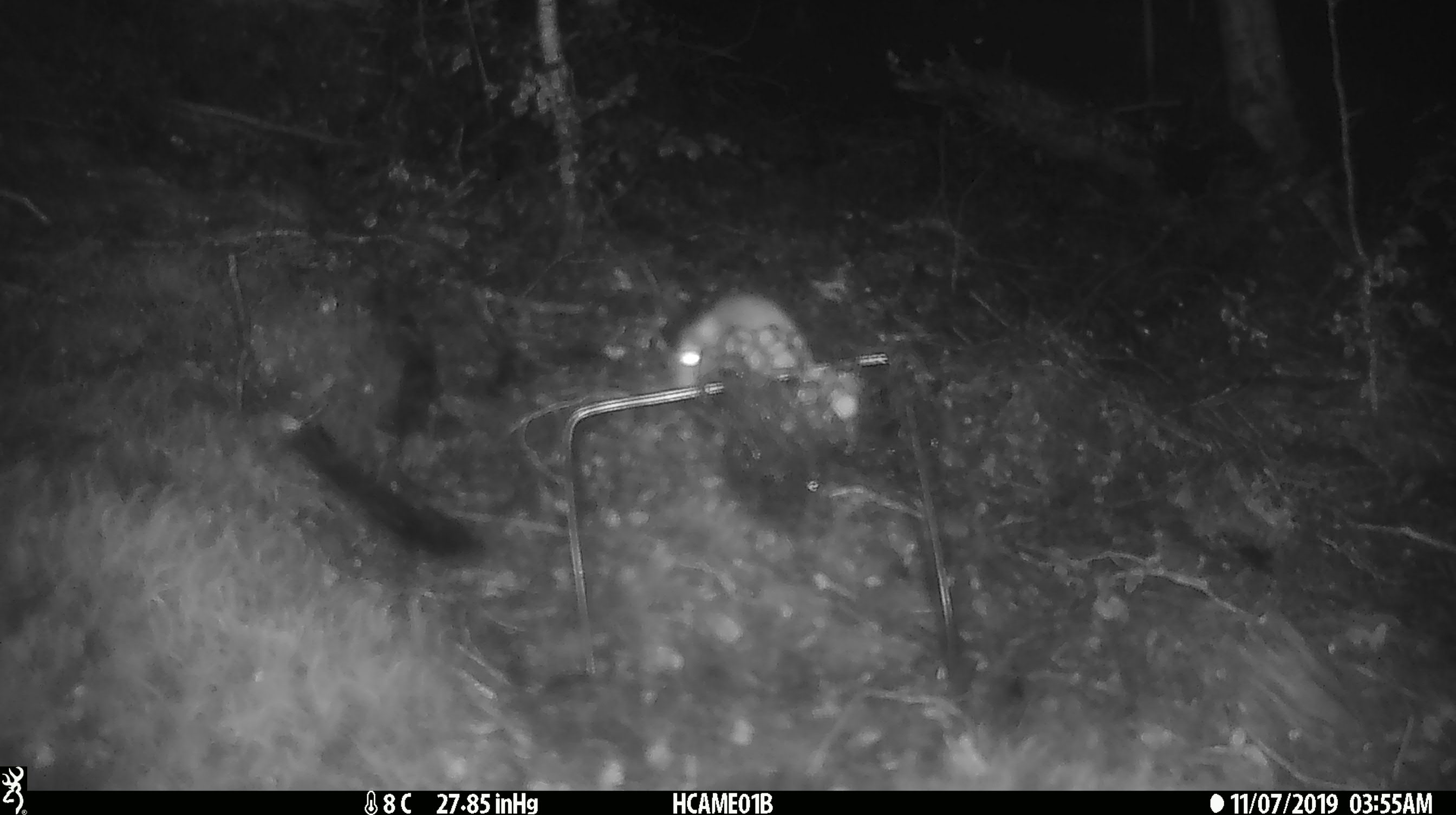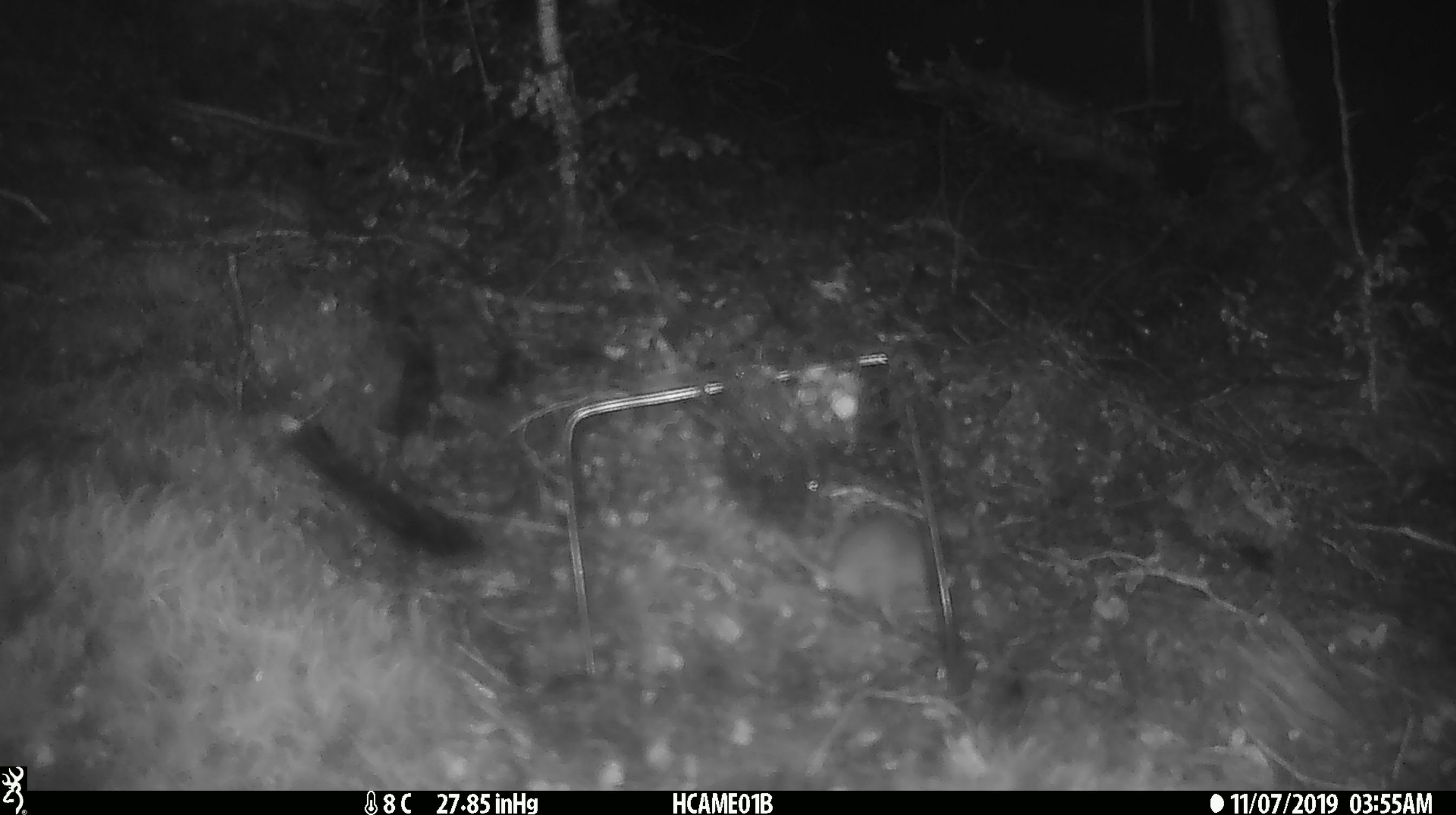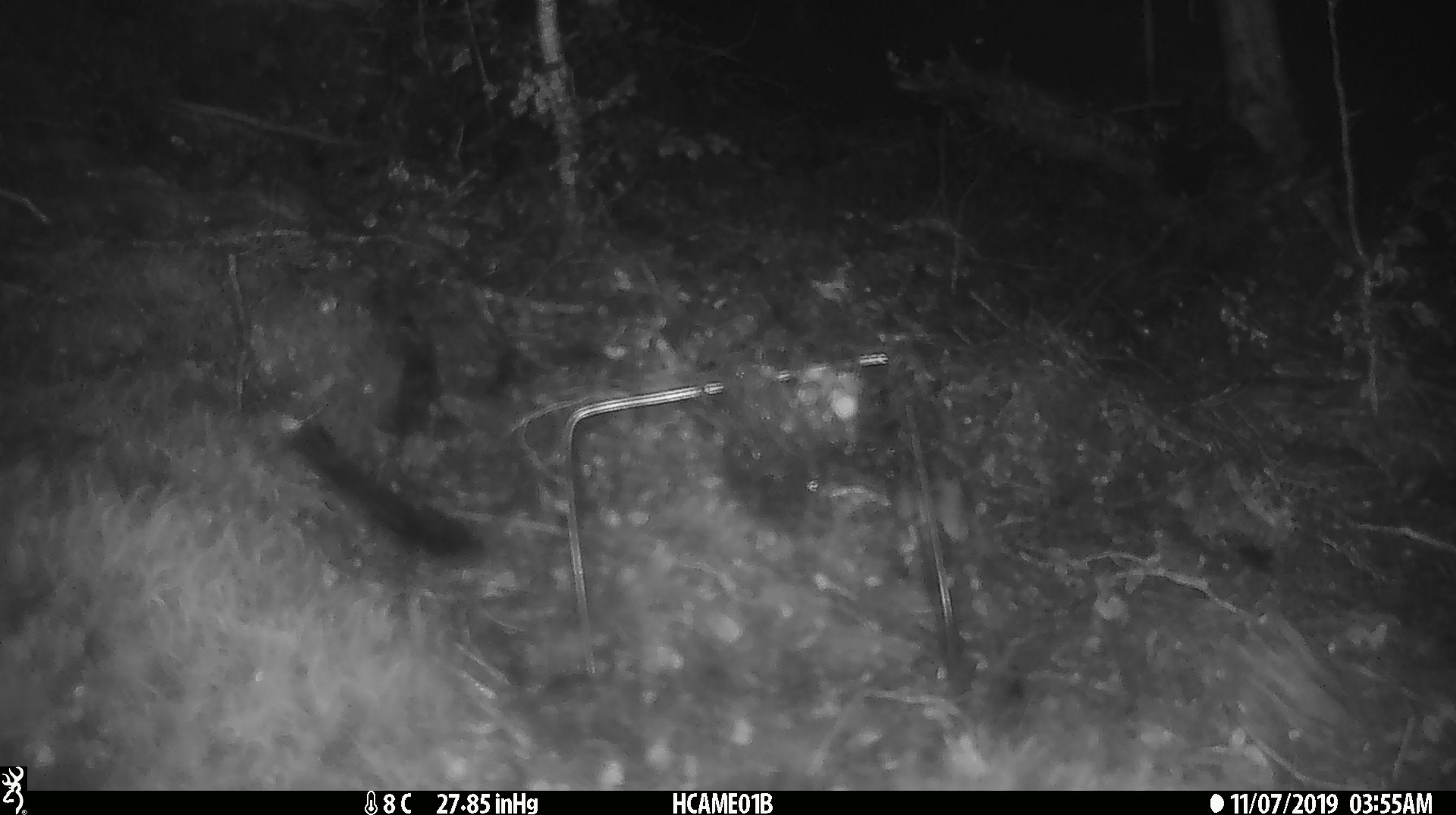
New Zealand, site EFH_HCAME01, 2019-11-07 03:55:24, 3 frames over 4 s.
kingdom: Animalia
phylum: Chordata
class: Mammalia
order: Rodentia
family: Muridae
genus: Mus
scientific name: Mus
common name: mouse